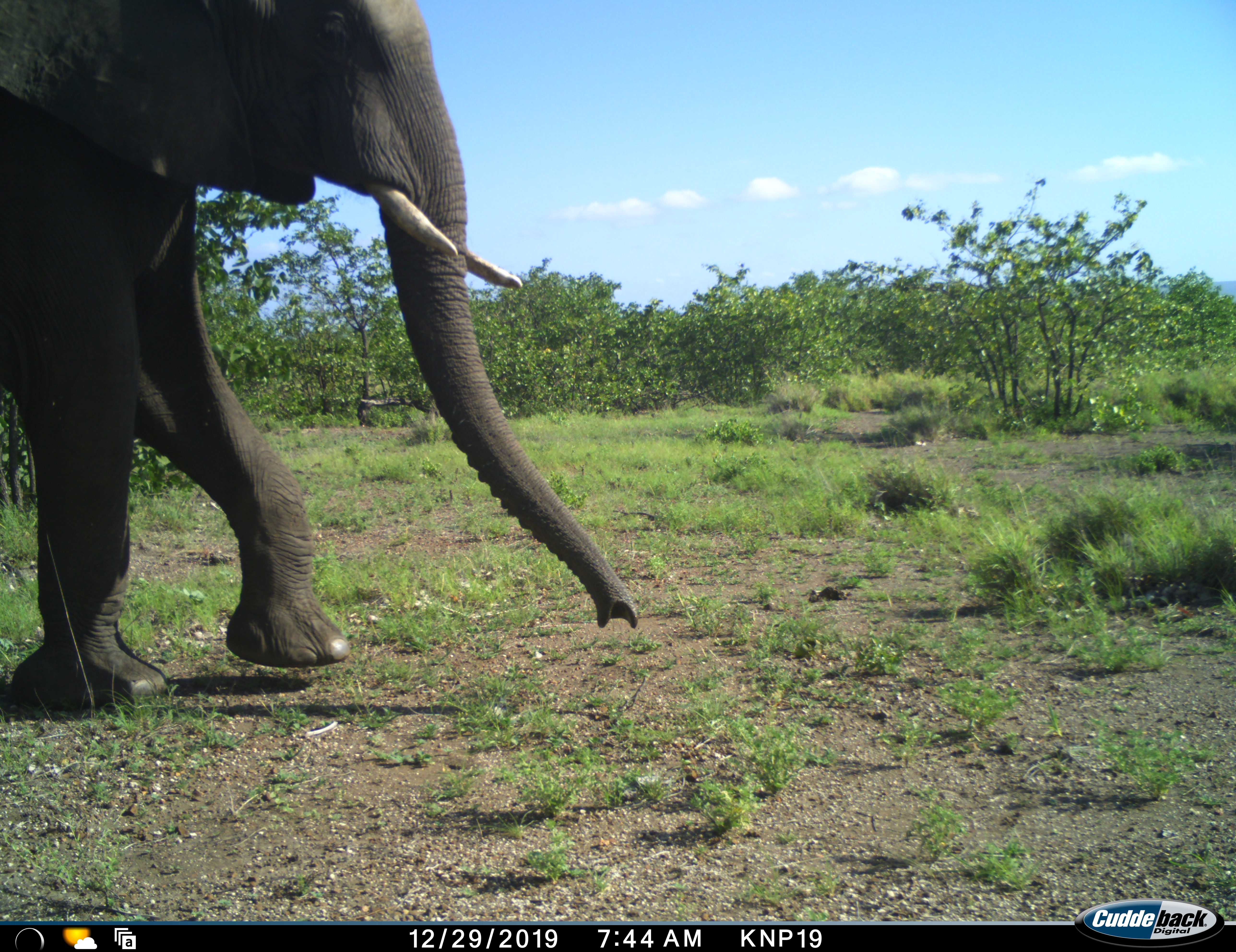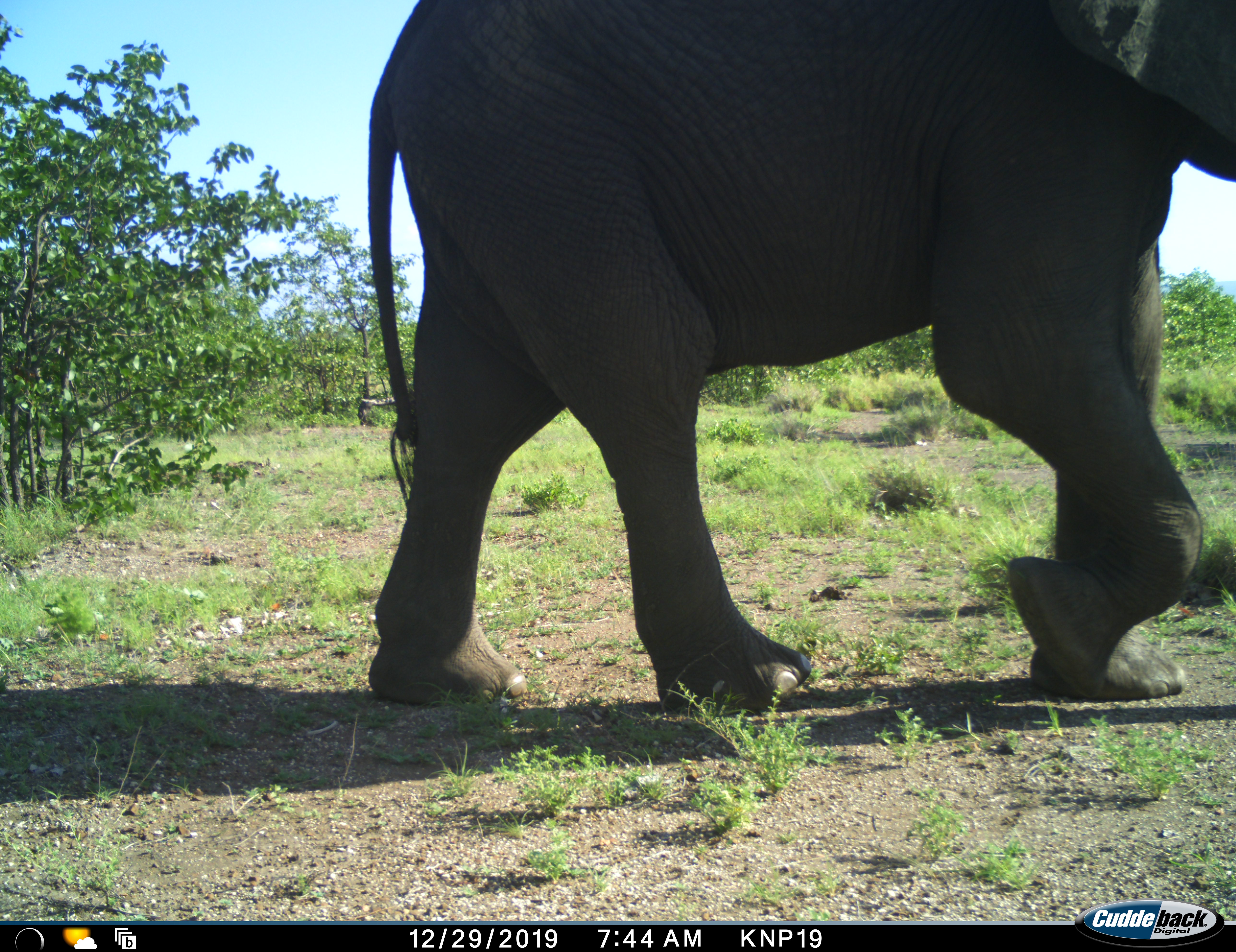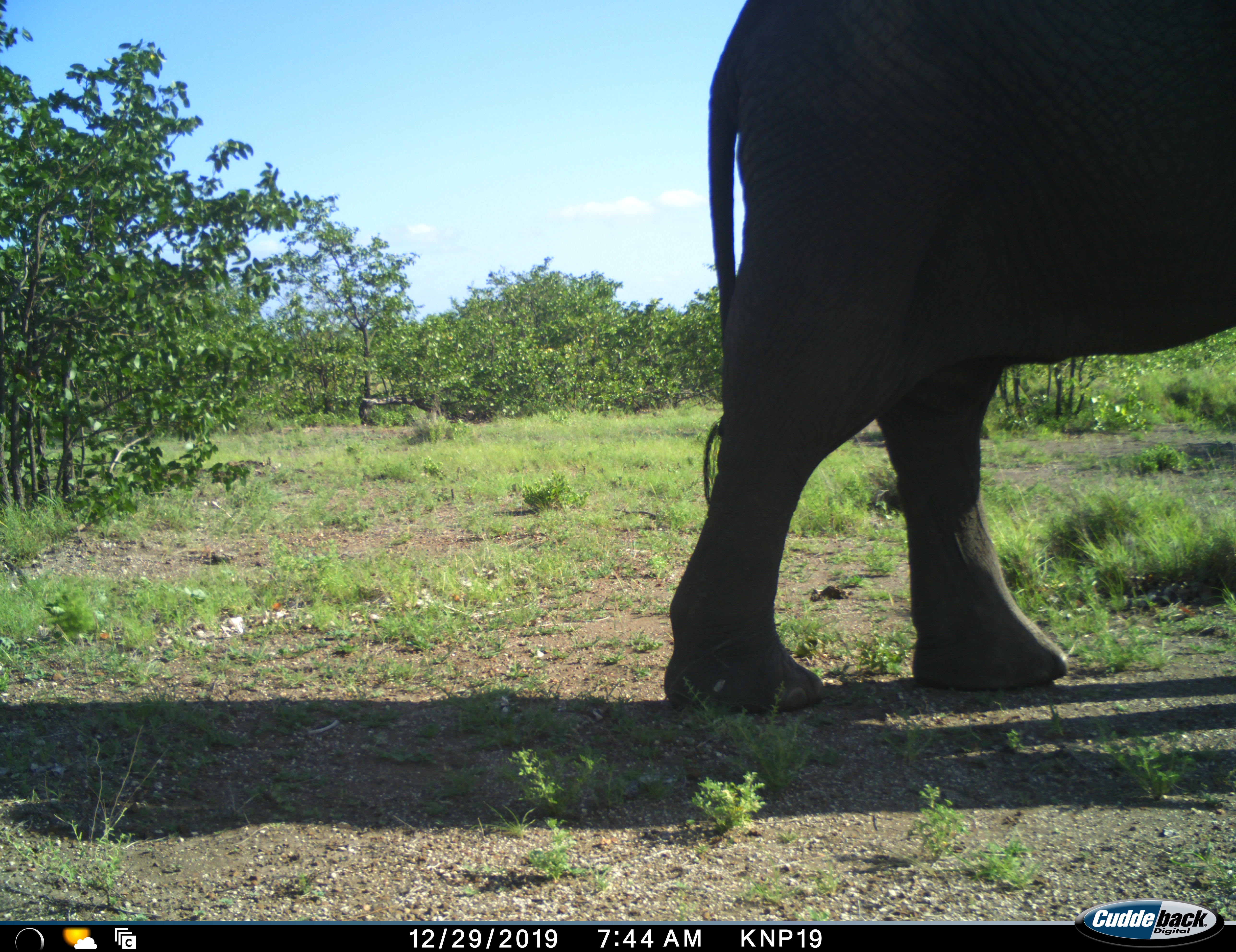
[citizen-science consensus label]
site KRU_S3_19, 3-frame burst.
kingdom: Animalia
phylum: Chordata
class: Mammalia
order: Proboscidea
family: Elephantidae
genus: Loxodonta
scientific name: Loxodonta africana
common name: african bush elephant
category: elephant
Elephant (african bush elephant) (Loxodonta africana), count 1. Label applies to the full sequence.